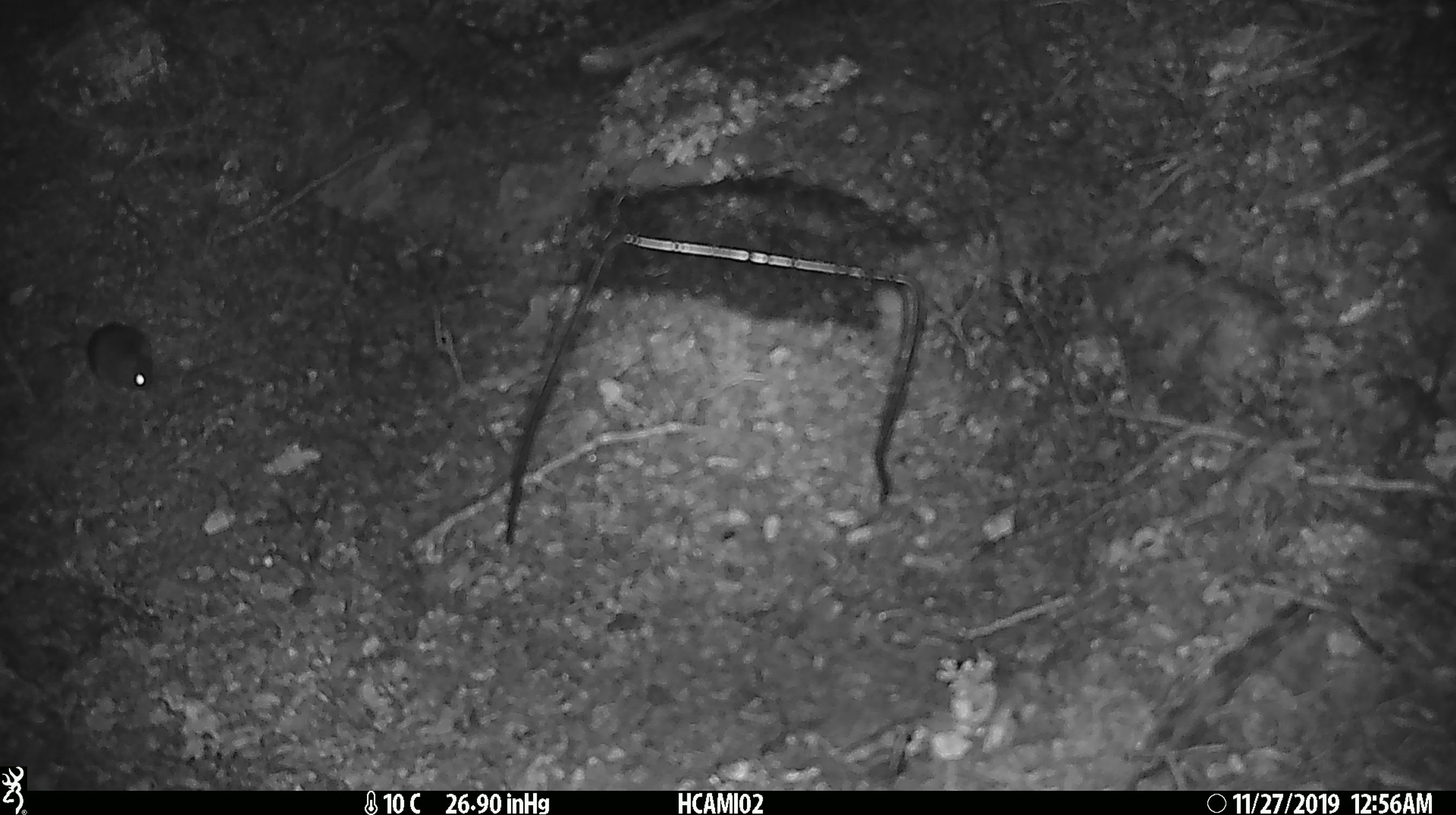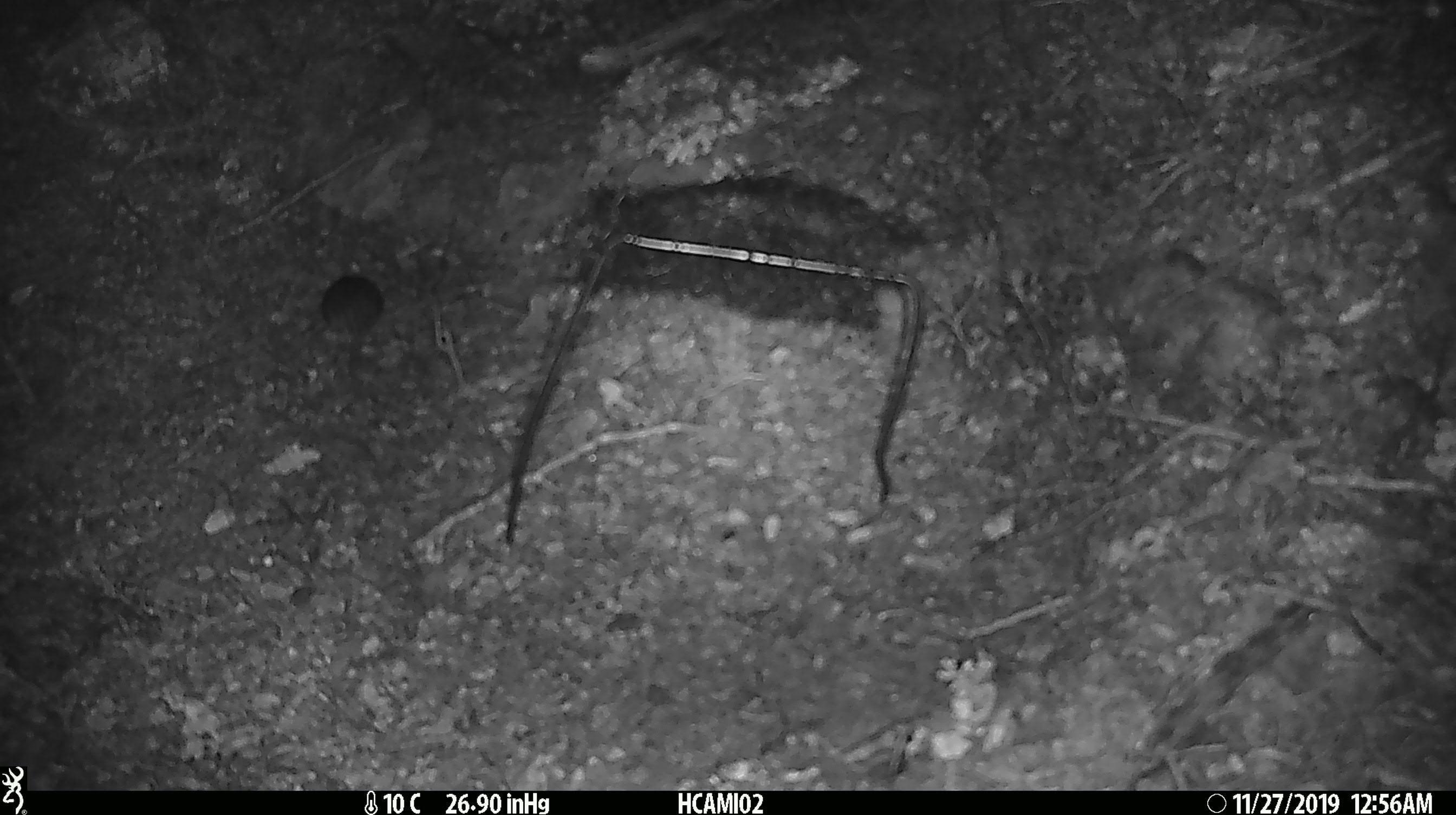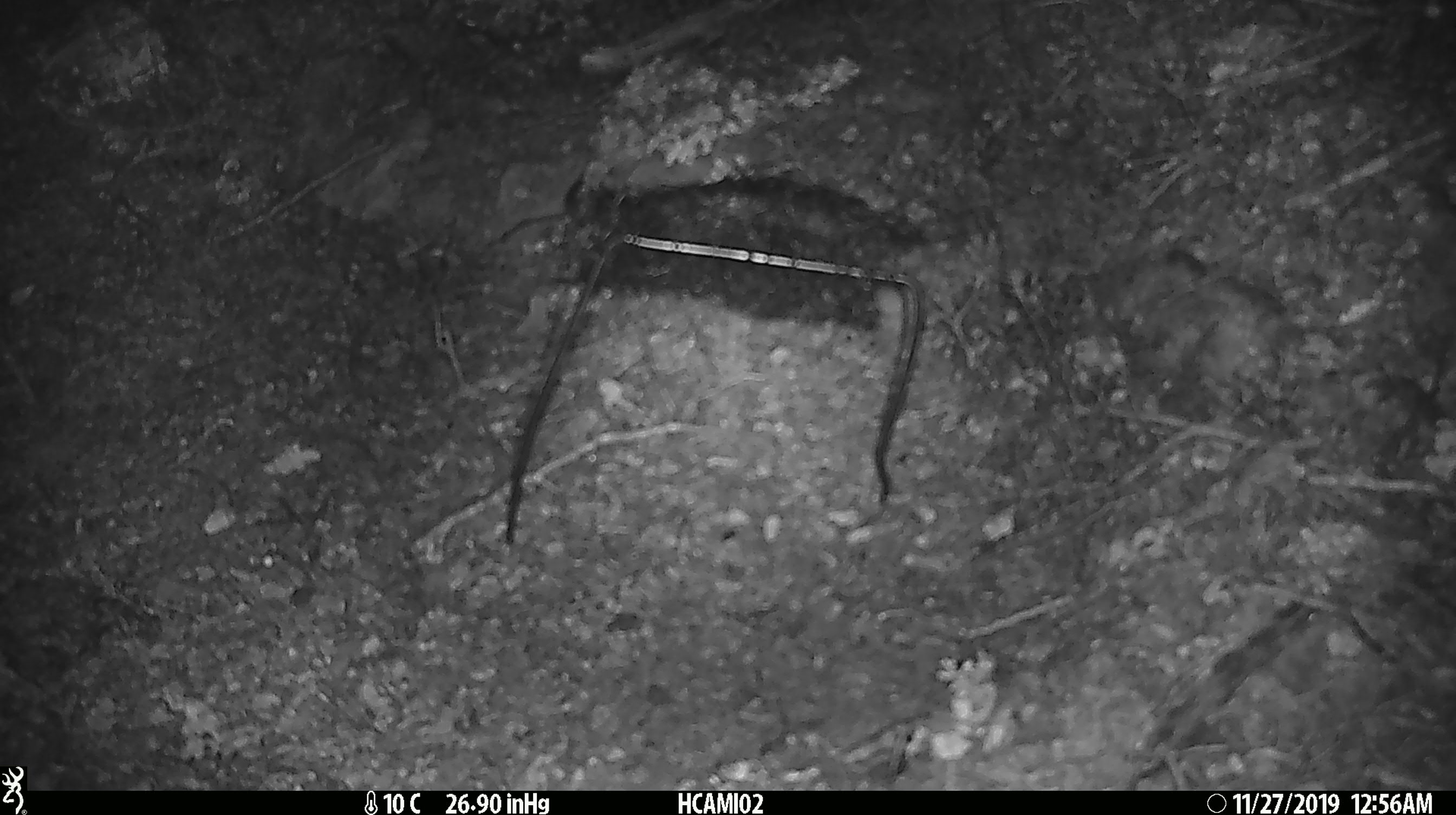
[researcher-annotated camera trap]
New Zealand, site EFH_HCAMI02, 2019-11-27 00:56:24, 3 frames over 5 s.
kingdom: Animalia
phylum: Chordata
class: Mammalia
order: Rodentia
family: Muridae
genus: Mus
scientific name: Mus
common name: mouse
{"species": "mouse (Mus)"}